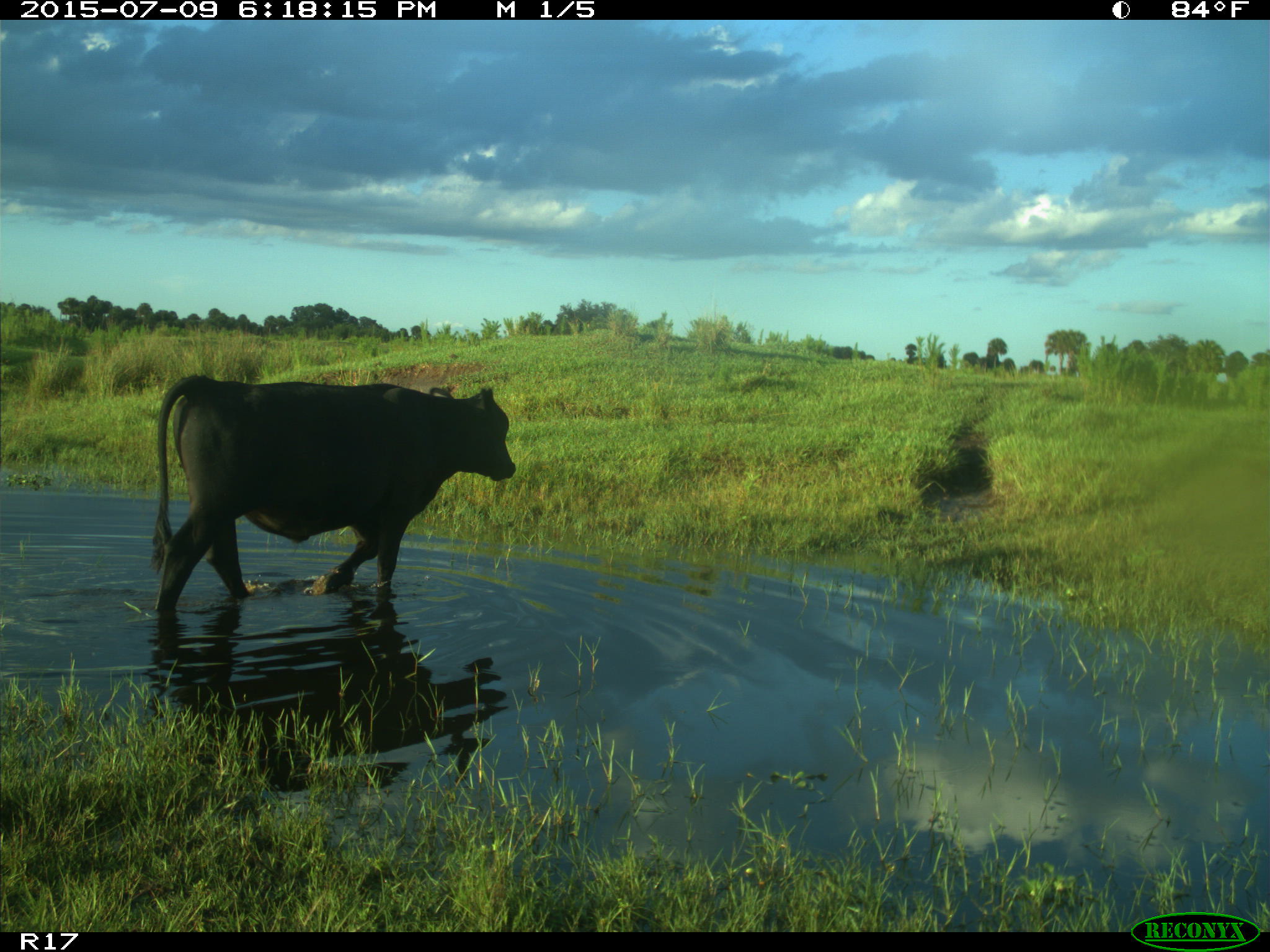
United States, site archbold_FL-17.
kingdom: Animalia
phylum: Chordata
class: Mammalia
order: Artiodactyla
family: Bovidae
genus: Bos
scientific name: Bos taurus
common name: domestic cow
Bos taurus (domestic cow).